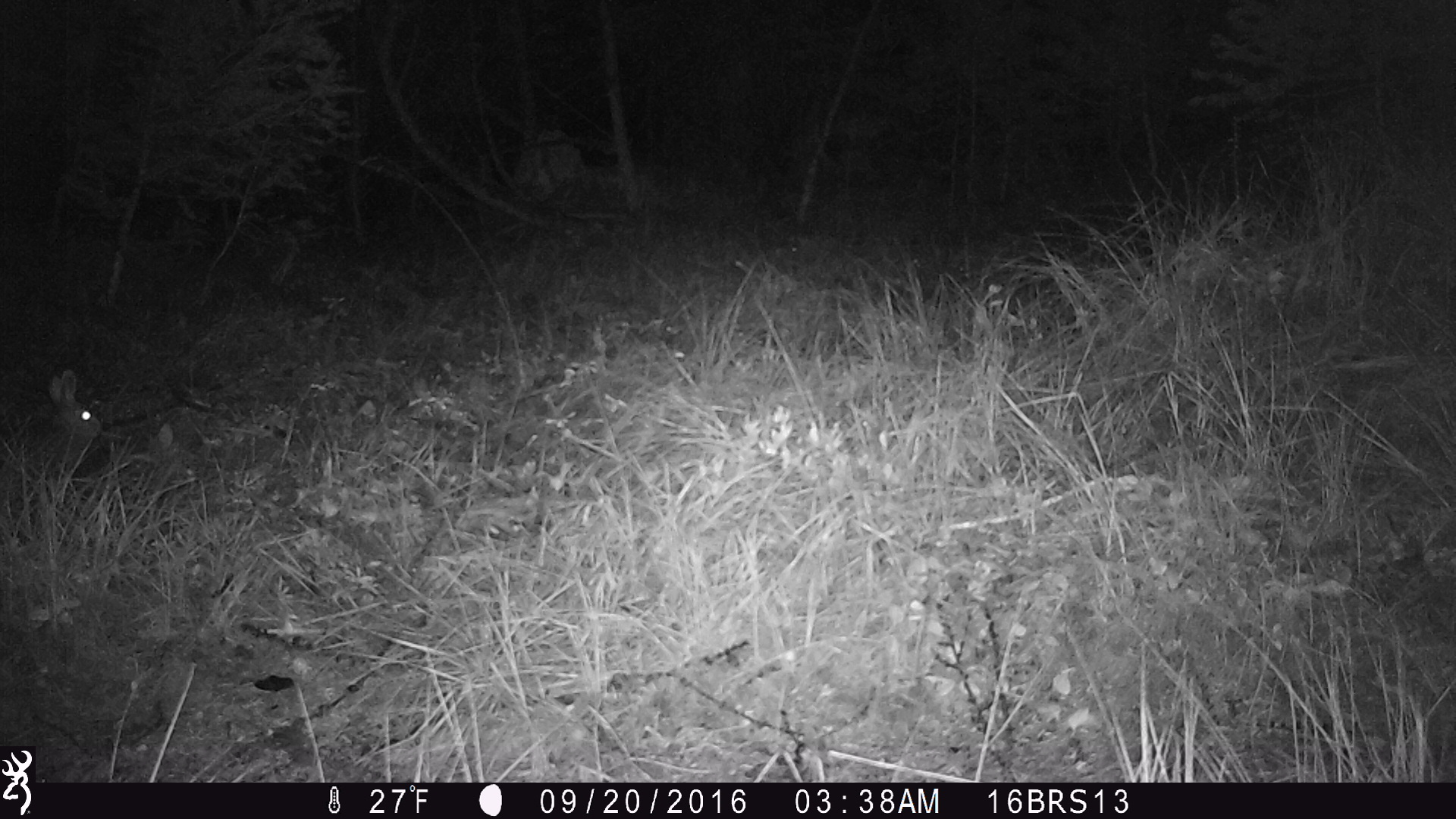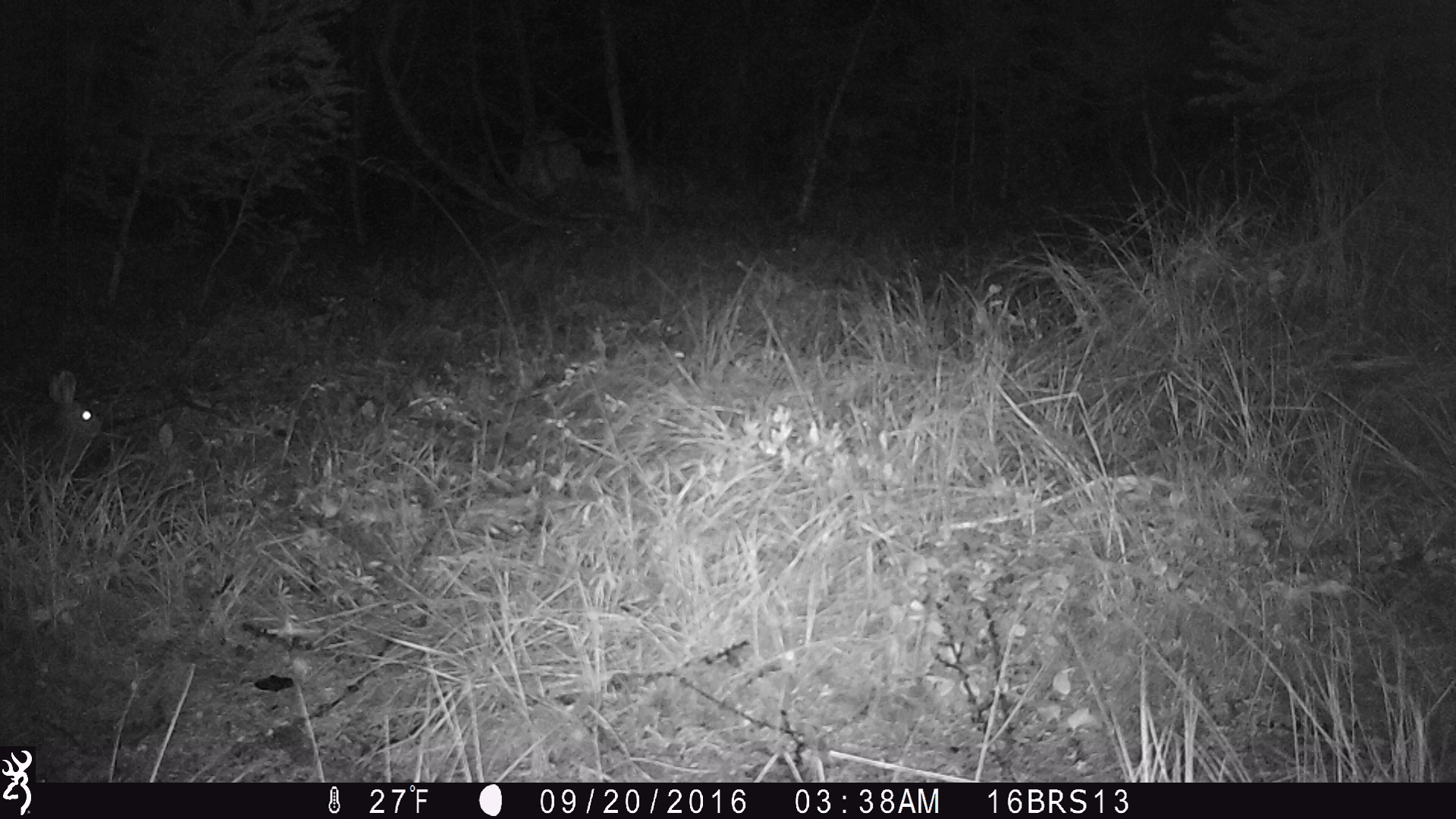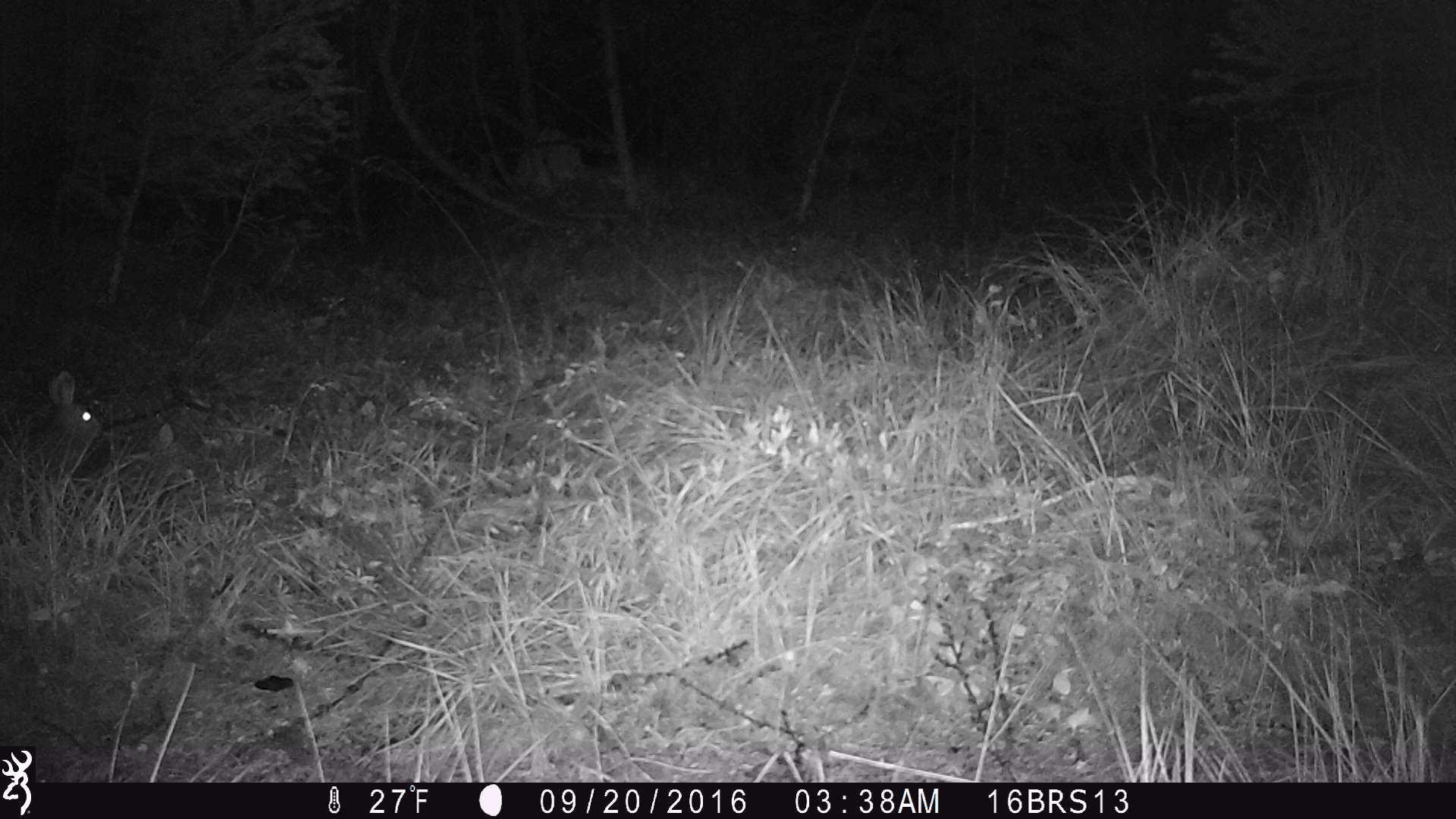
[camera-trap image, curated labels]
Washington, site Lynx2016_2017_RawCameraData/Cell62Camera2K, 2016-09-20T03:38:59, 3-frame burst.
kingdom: Animalia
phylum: Chordata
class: Mammalia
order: Lagomorpha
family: Leporidae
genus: Lepus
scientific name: Lepus americanus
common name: snowshoe hare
Lepus americanus (snowshoe hare). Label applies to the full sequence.